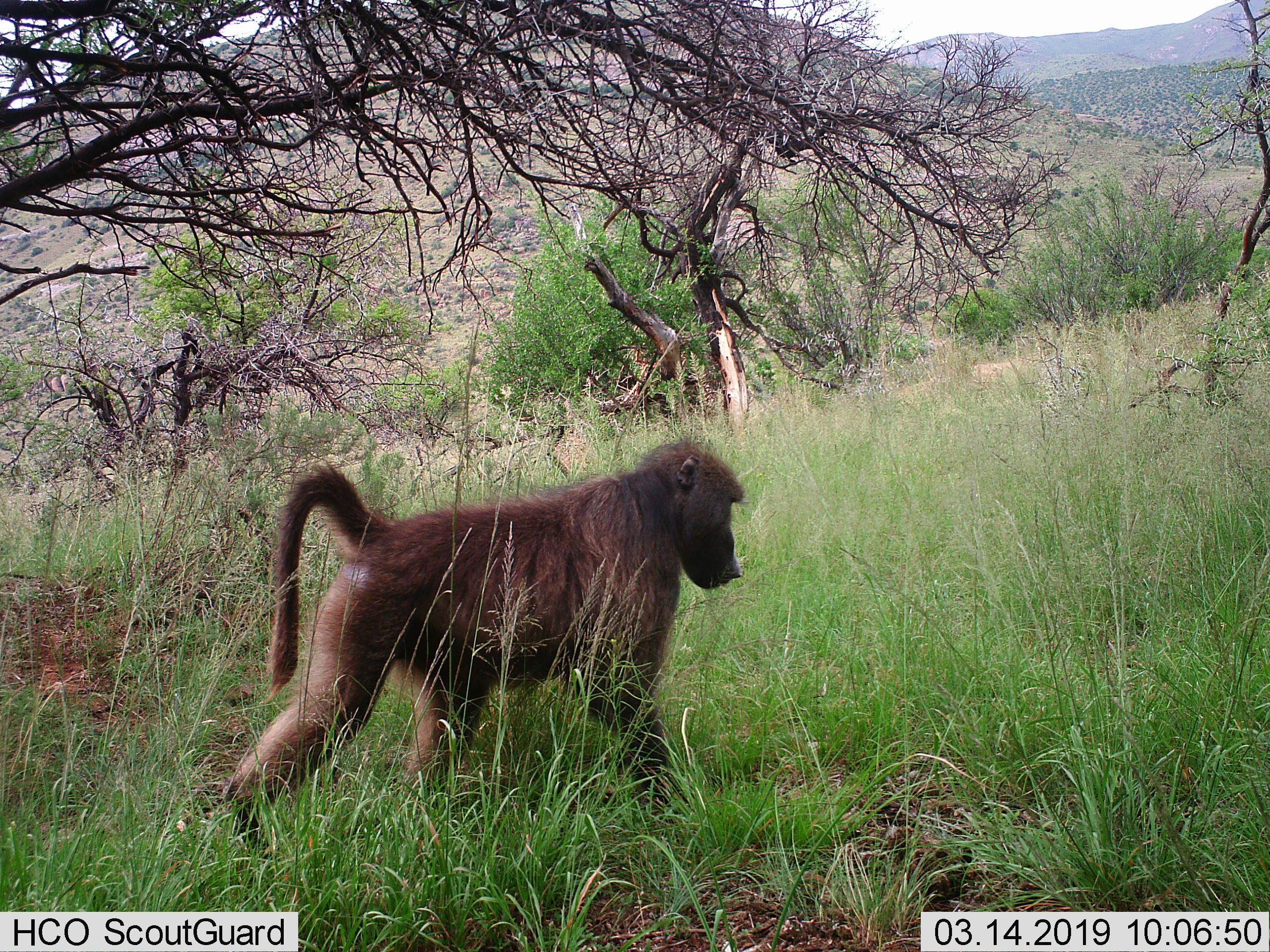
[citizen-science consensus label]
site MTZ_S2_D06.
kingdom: Animalia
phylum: Chordata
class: Mammalia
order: Primates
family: Cercopithecidae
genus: Papio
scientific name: Papio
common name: baboon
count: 1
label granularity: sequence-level